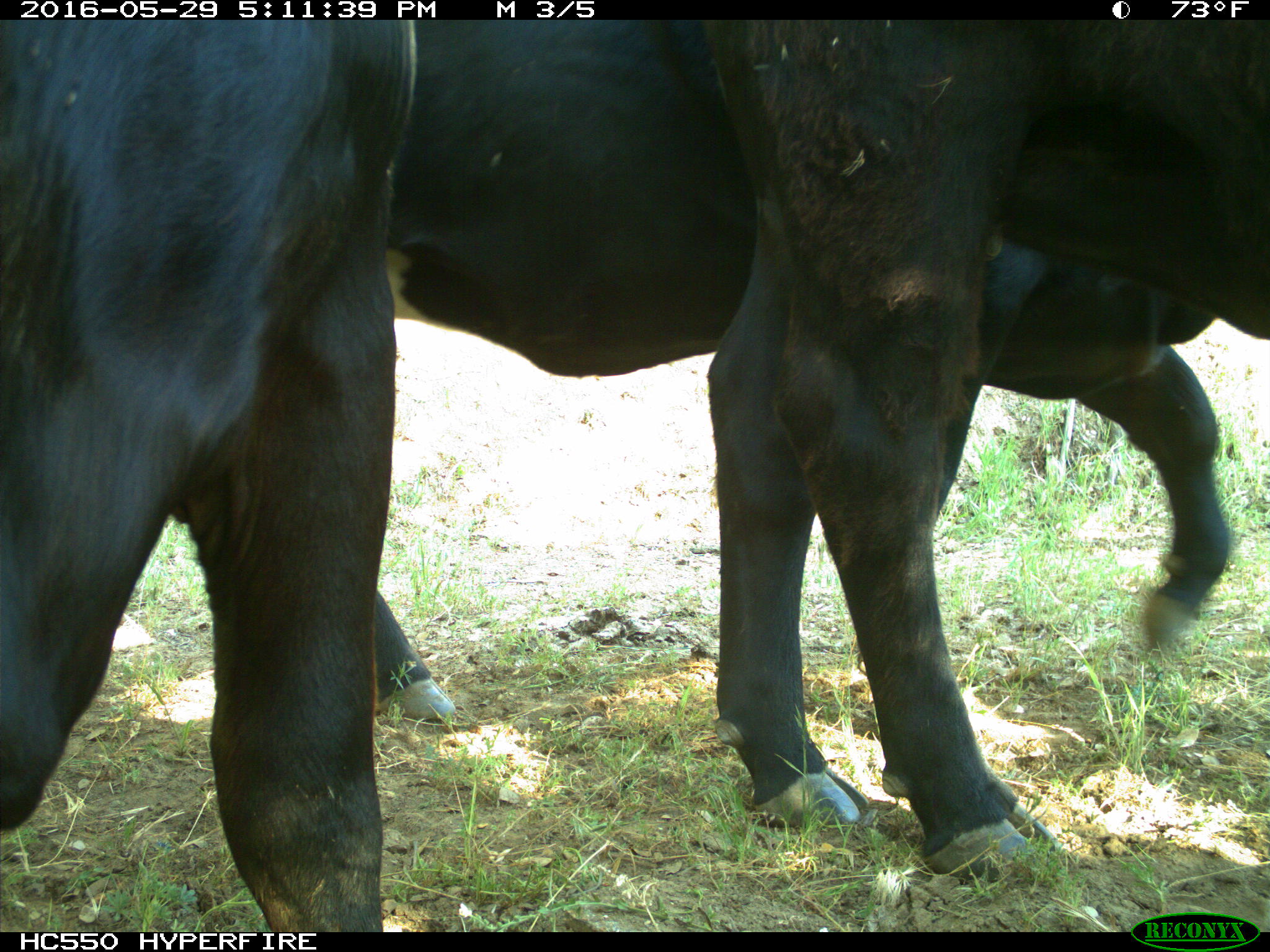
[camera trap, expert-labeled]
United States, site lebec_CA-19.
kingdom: Animalia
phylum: Chordata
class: Mammalia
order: Artiodactyla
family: Bovidae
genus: Bos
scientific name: Bos taurus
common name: domestic cow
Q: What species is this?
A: Bos taurus (domestic cow).